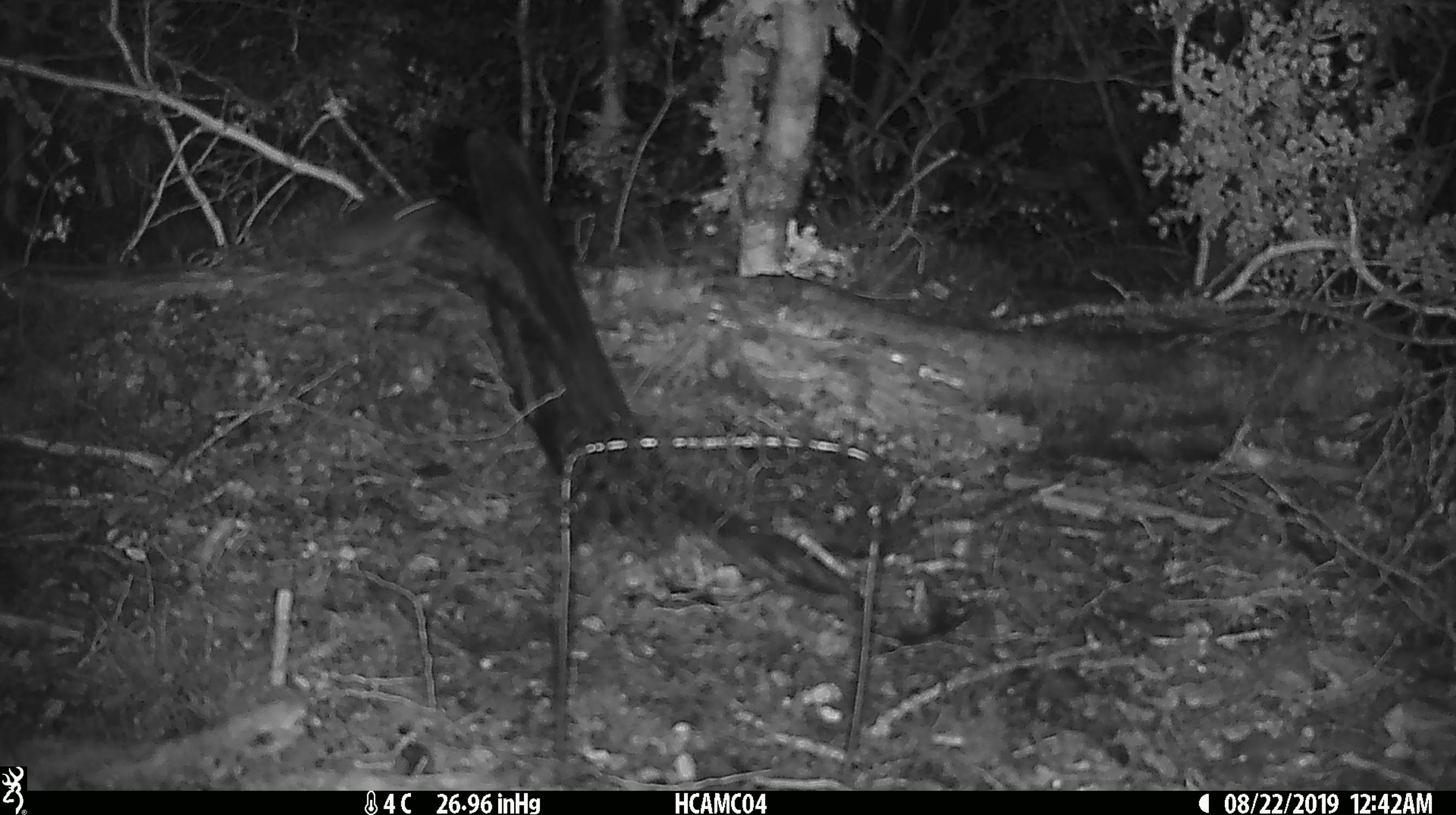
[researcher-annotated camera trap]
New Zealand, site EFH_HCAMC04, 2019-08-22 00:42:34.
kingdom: Animalia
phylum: Chordata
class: Mammalia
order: Rodentia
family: Muridae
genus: Mus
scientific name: Mus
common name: mouse